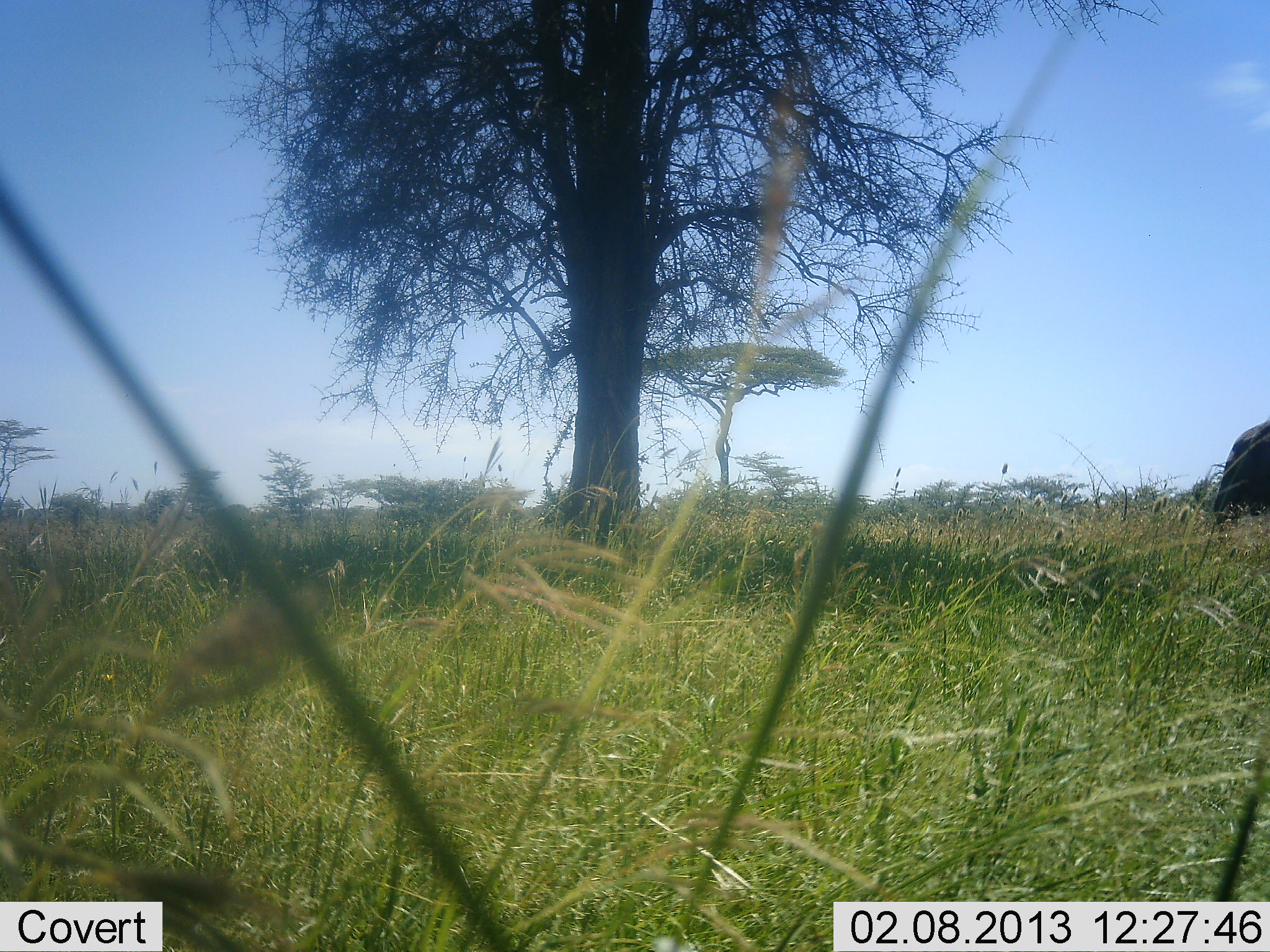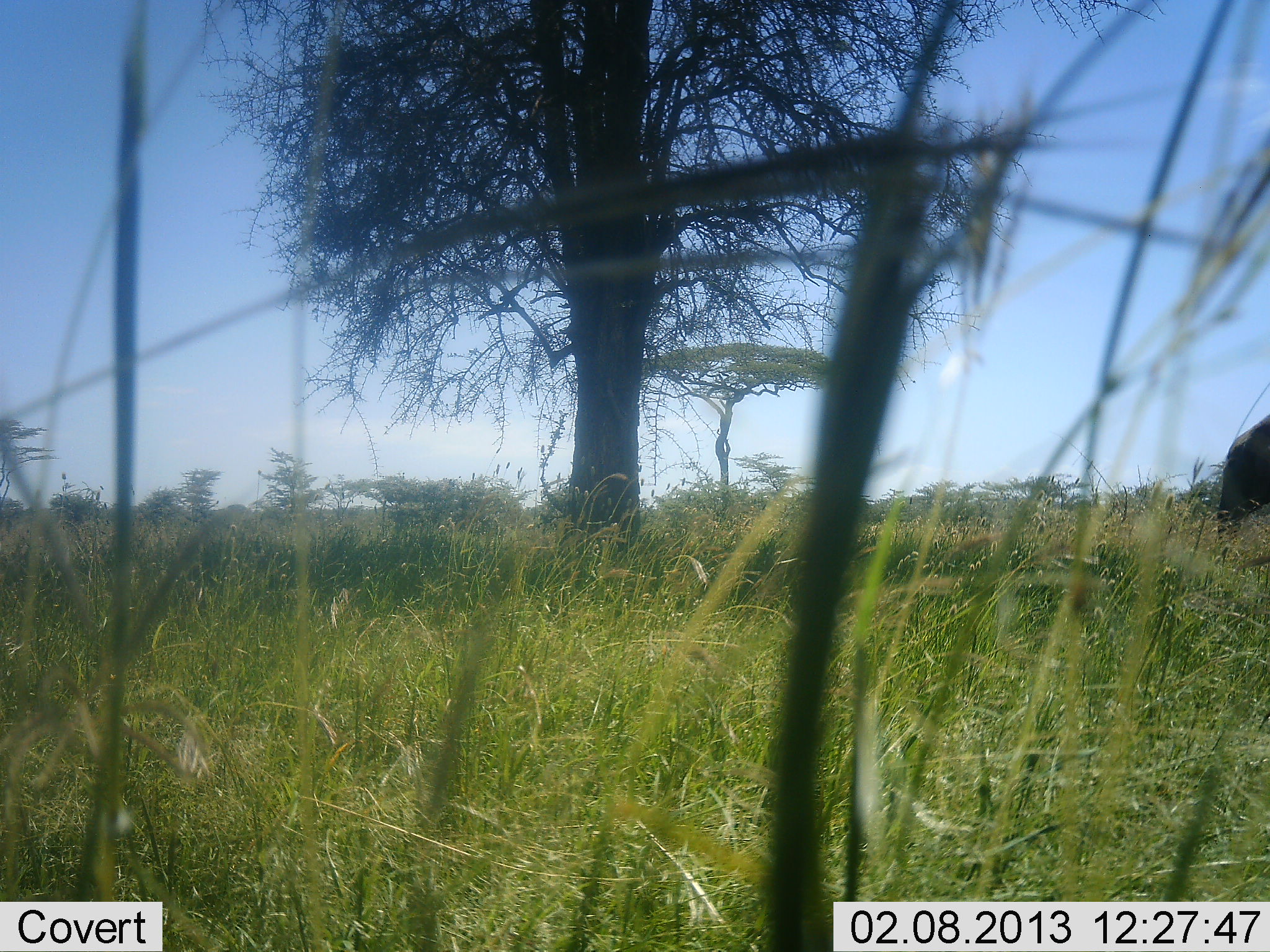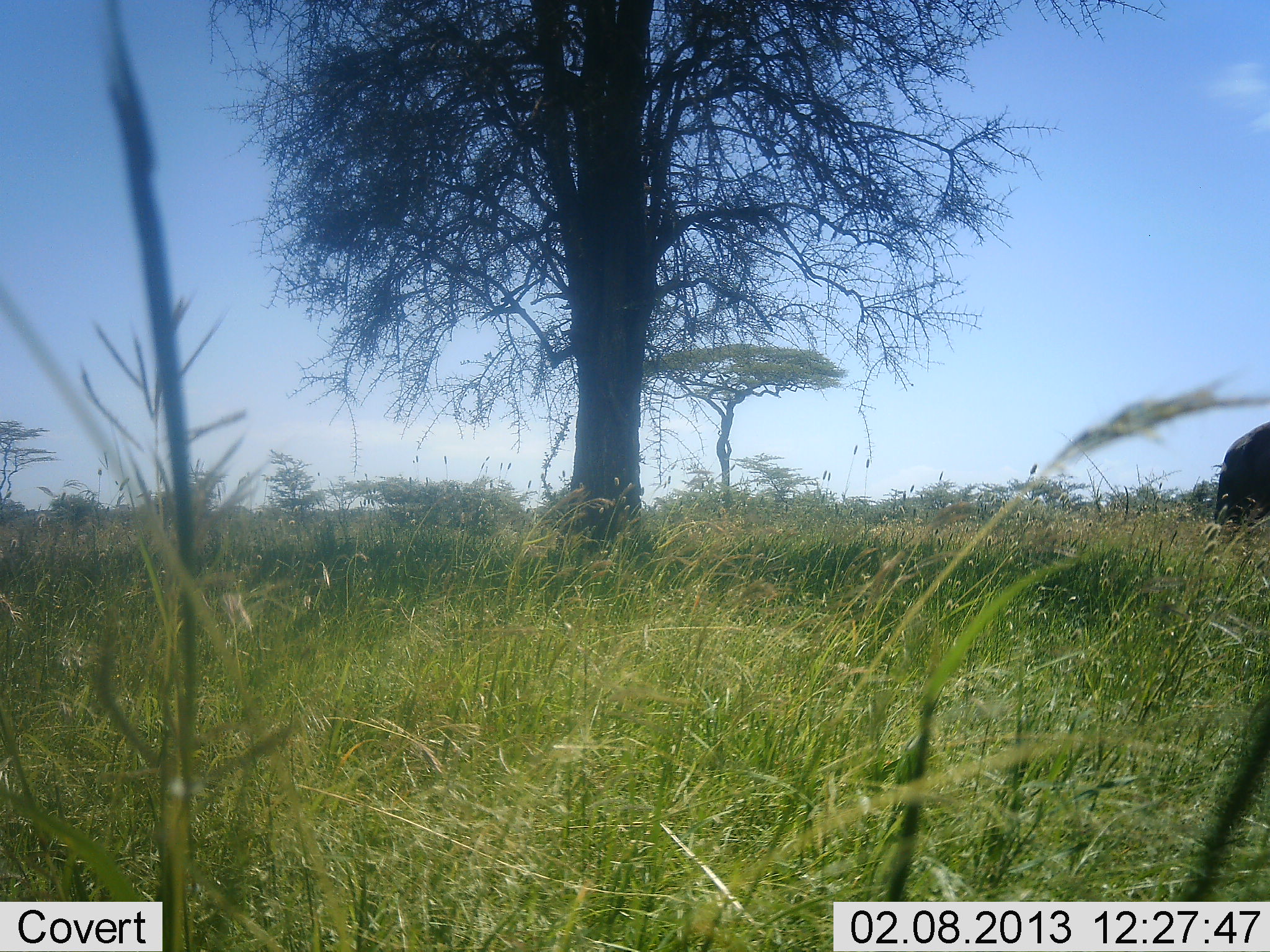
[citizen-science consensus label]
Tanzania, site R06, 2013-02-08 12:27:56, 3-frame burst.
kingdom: Animalia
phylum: Chordata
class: Mammalia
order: Artiodactyla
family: Bovidae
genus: Connochaetes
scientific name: Connochaetes taurinus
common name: blue wildebeest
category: wildebeest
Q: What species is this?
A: Wildebeest (blue wildebeest) (Connochaetes taurinus).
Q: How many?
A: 1.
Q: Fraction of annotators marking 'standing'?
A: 100%.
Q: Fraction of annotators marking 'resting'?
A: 0%.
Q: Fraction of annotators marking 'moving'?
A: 0%.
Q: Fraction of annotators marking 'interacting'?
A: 0%.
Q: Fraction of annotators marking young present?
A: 0%.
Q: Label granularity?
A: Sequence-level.